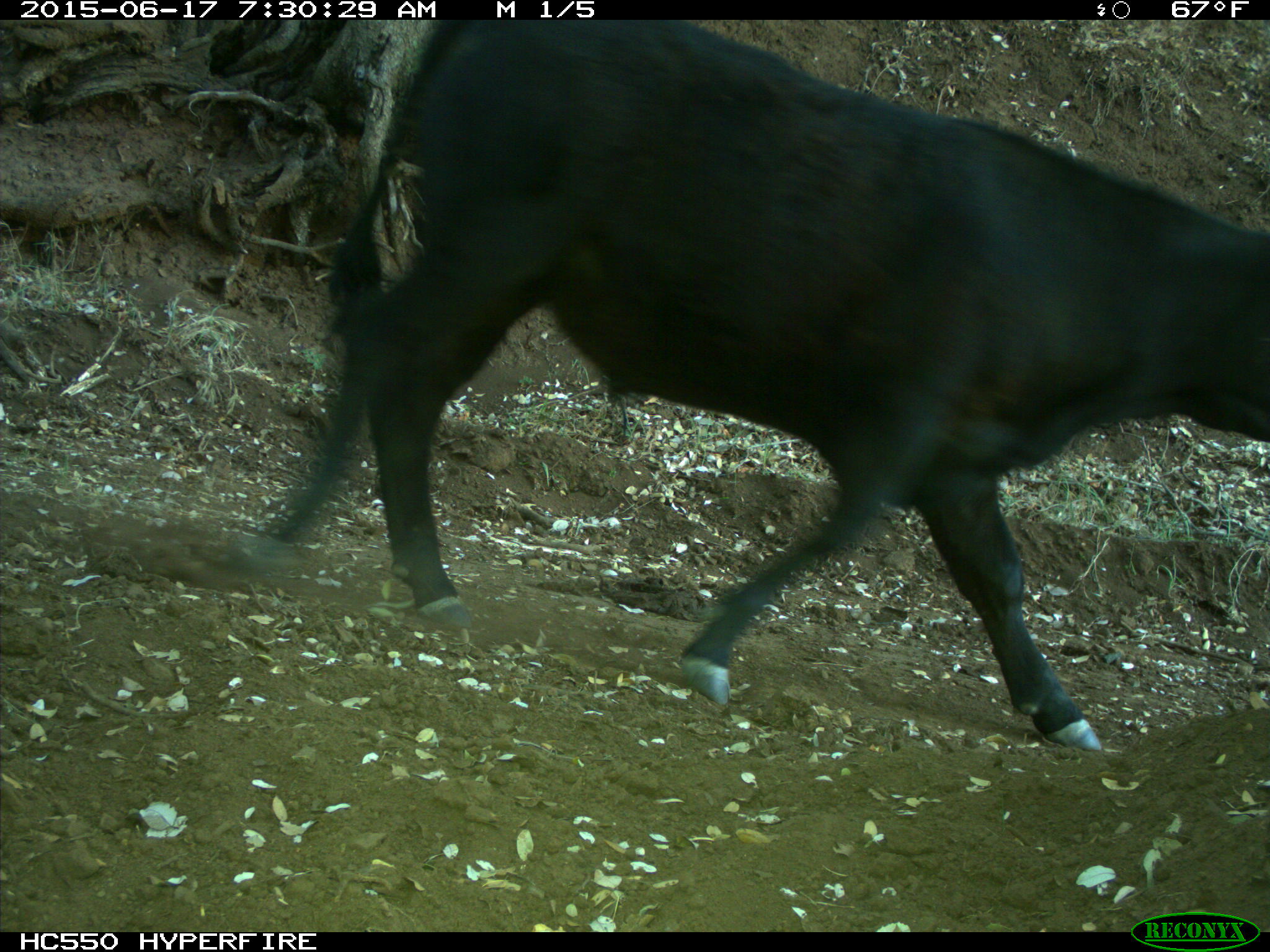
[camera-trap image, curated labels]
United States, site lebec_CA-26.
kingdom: Animalia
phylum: Chordata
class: Mammalia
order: Artiodactyla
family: Bovidae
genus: Bos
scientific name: Bos taurus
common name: domestic cow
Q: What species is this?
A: Bos taurus (domestic cow).